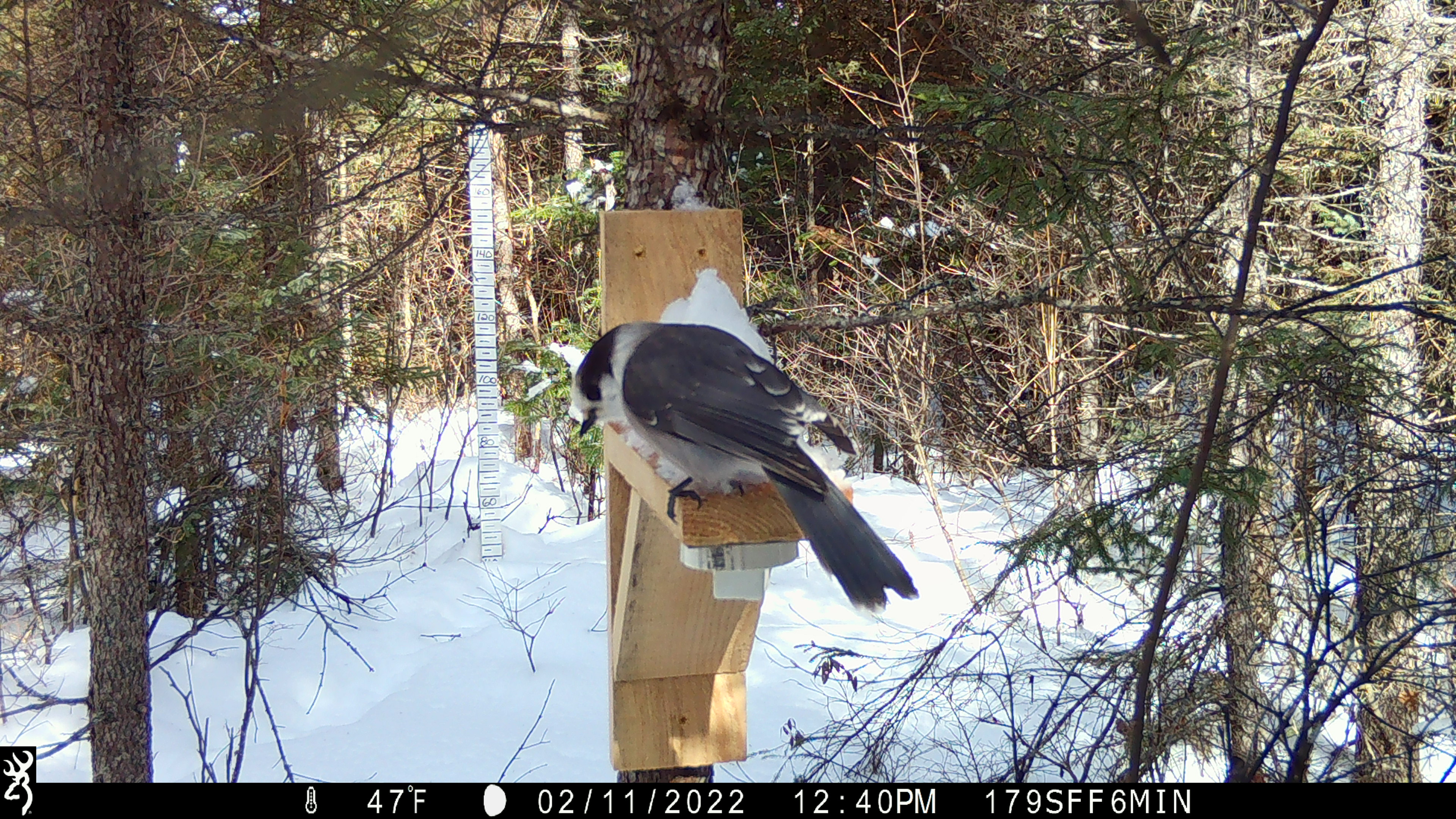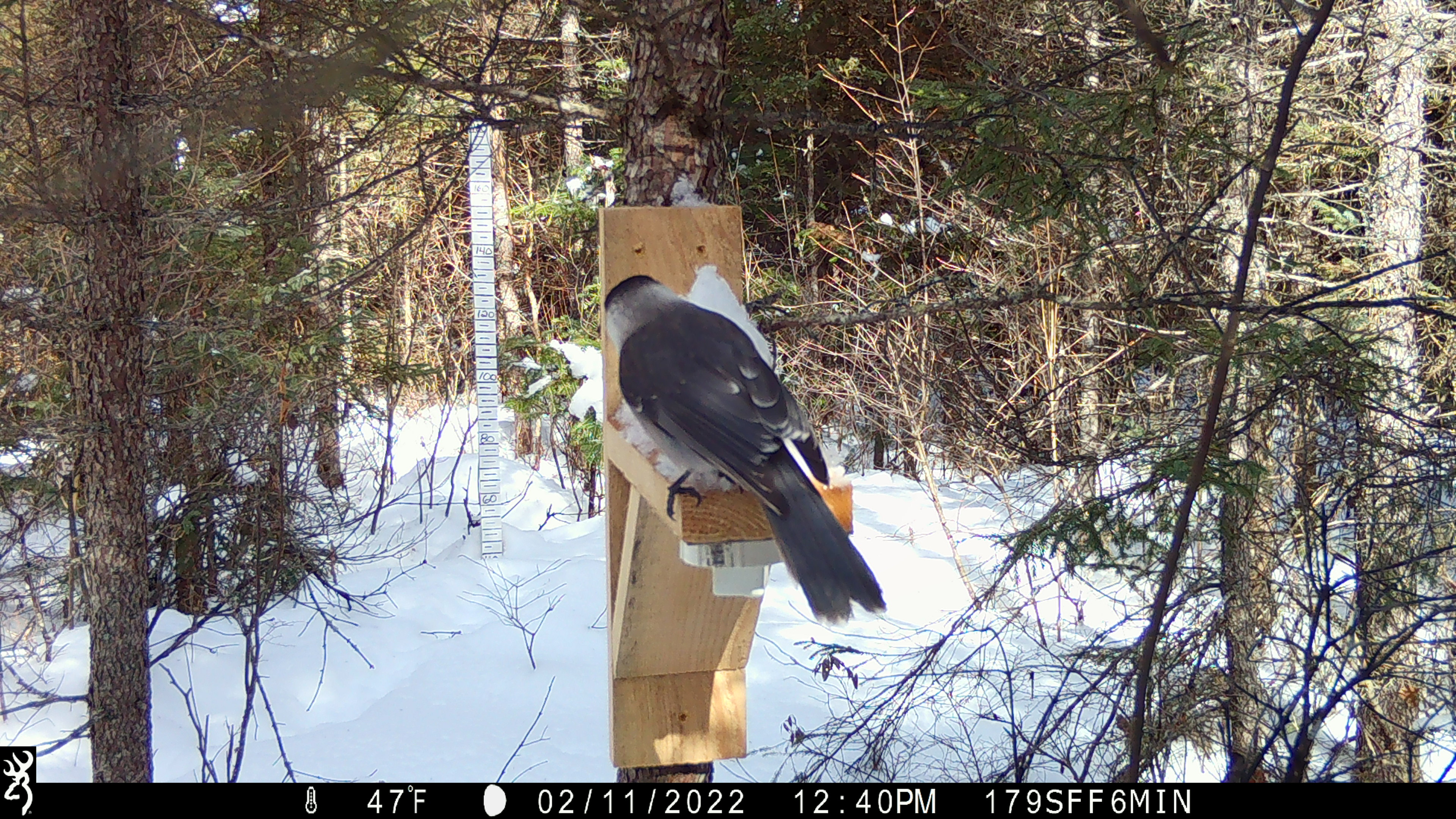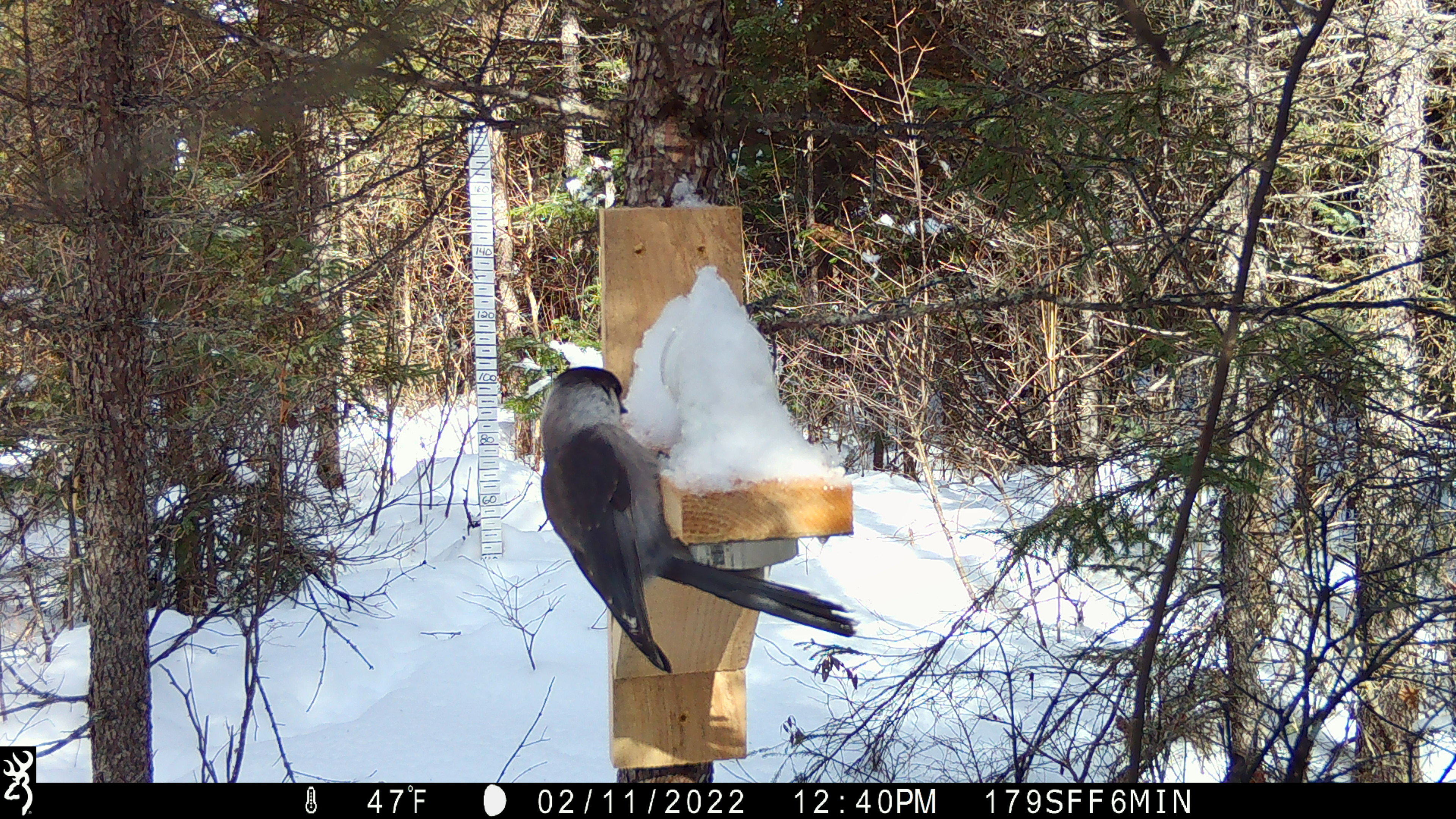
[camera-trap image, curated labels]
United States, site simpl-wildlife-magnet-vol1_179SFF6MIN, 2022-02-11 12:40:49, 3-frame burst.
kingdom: Animalia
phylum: Chordata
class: Aves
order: Passeriformes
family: Corvidae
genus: Perisoreus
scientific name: Perisoreus canadensis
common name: canada jay